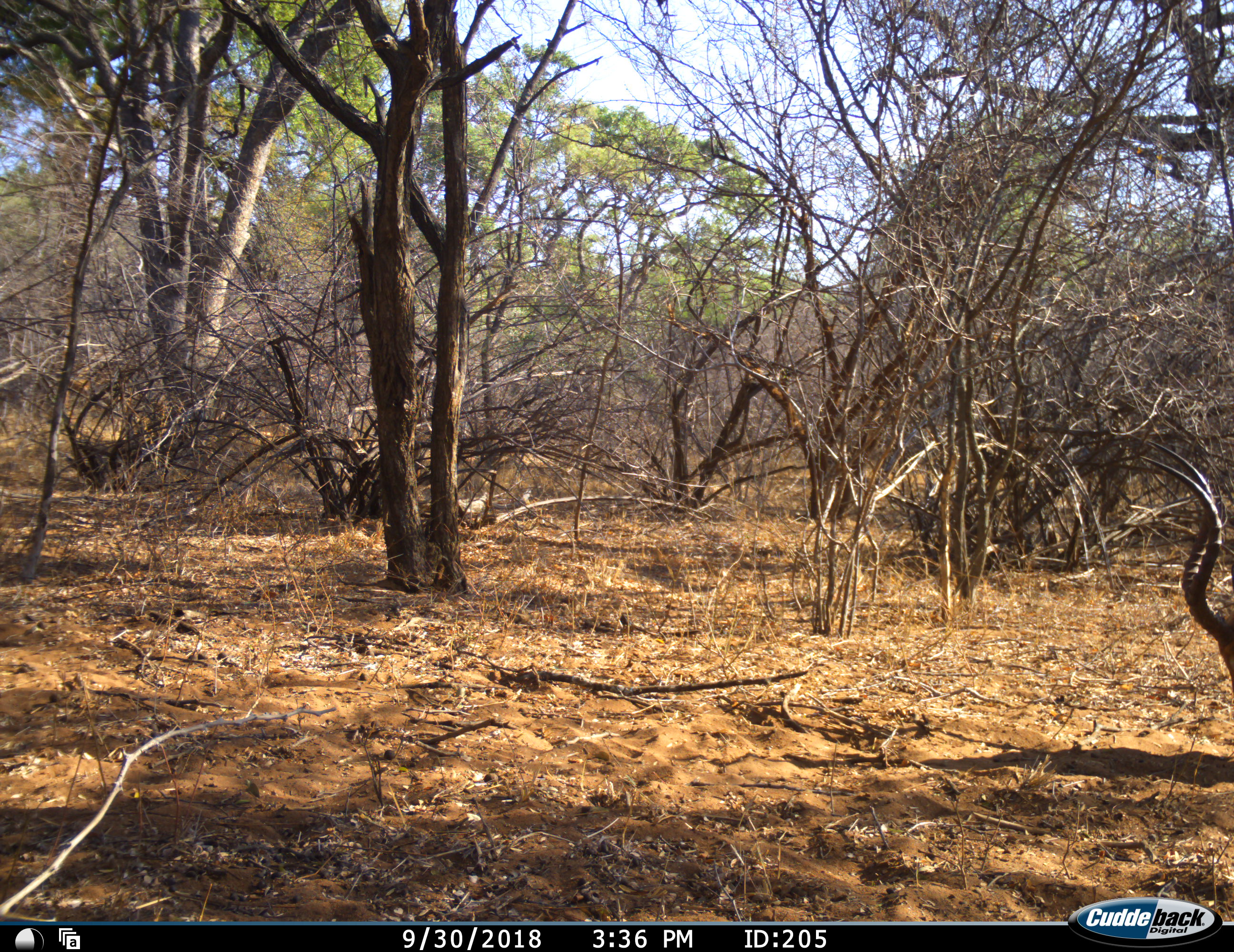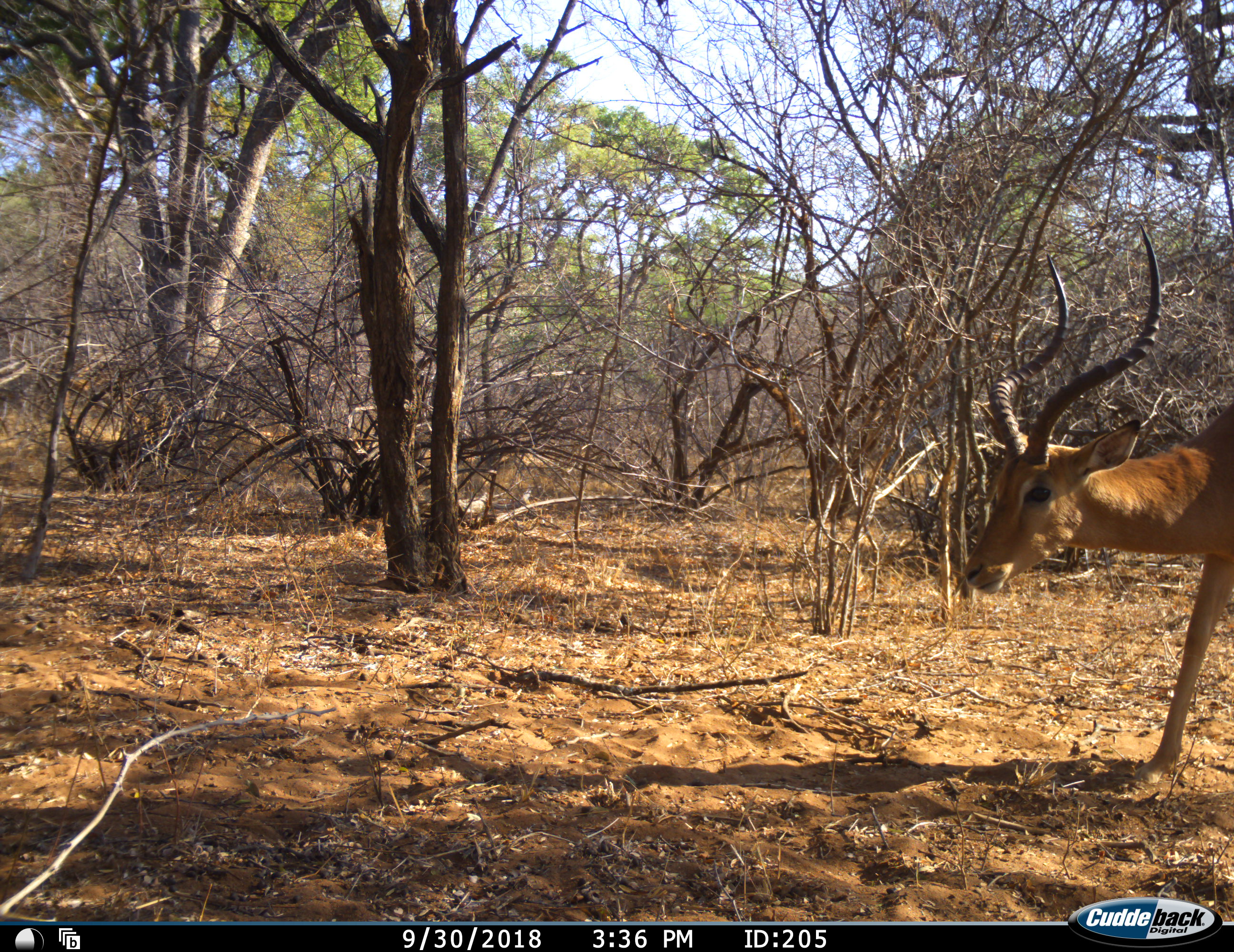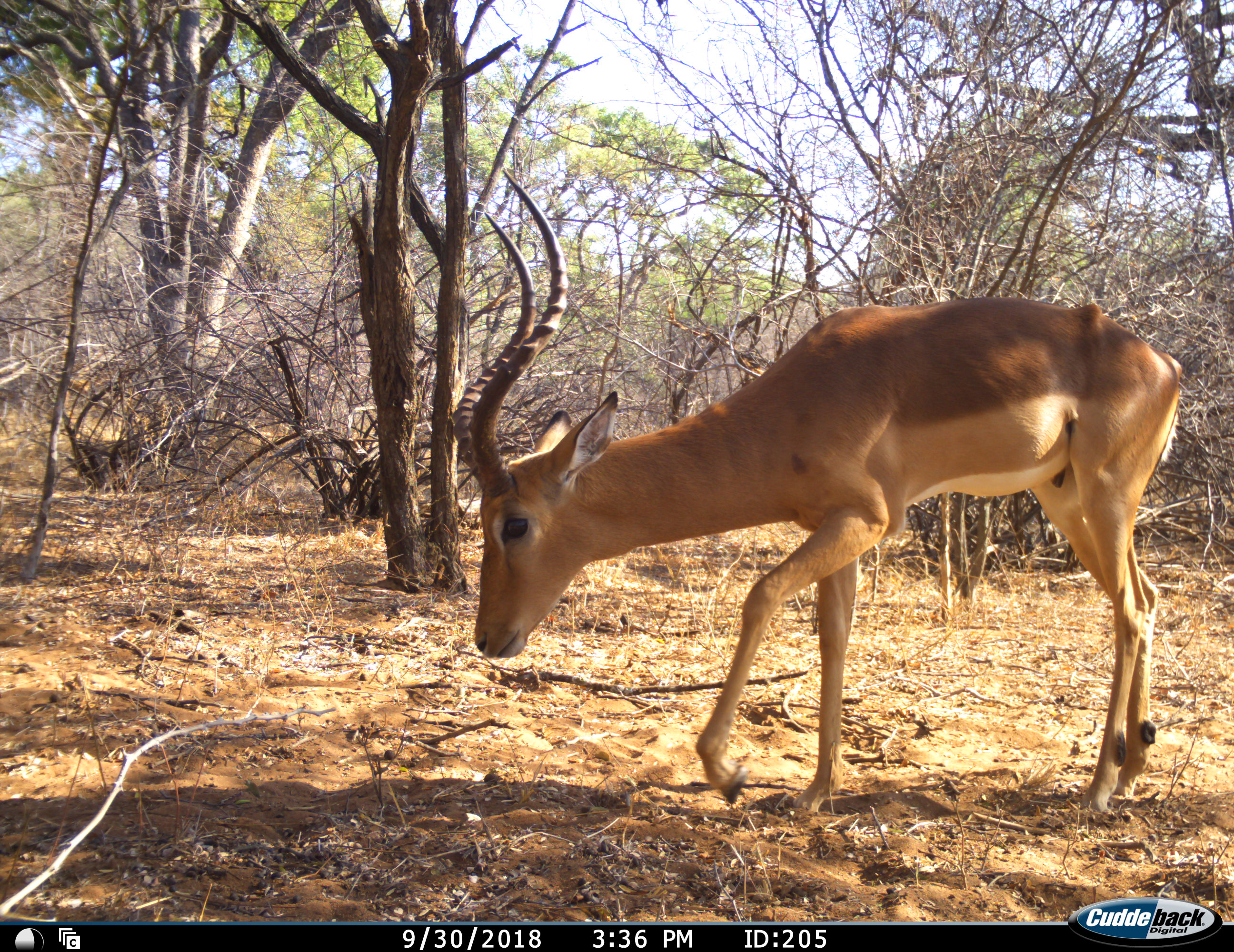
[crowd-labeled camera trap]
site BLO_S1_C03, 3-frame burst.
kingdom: Animalia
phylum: Chordata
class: Mammalia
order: Artiodactyla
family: Bovidae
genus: Aepyceros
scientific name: Aepyceros melampus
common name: impala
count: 1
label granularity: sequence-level